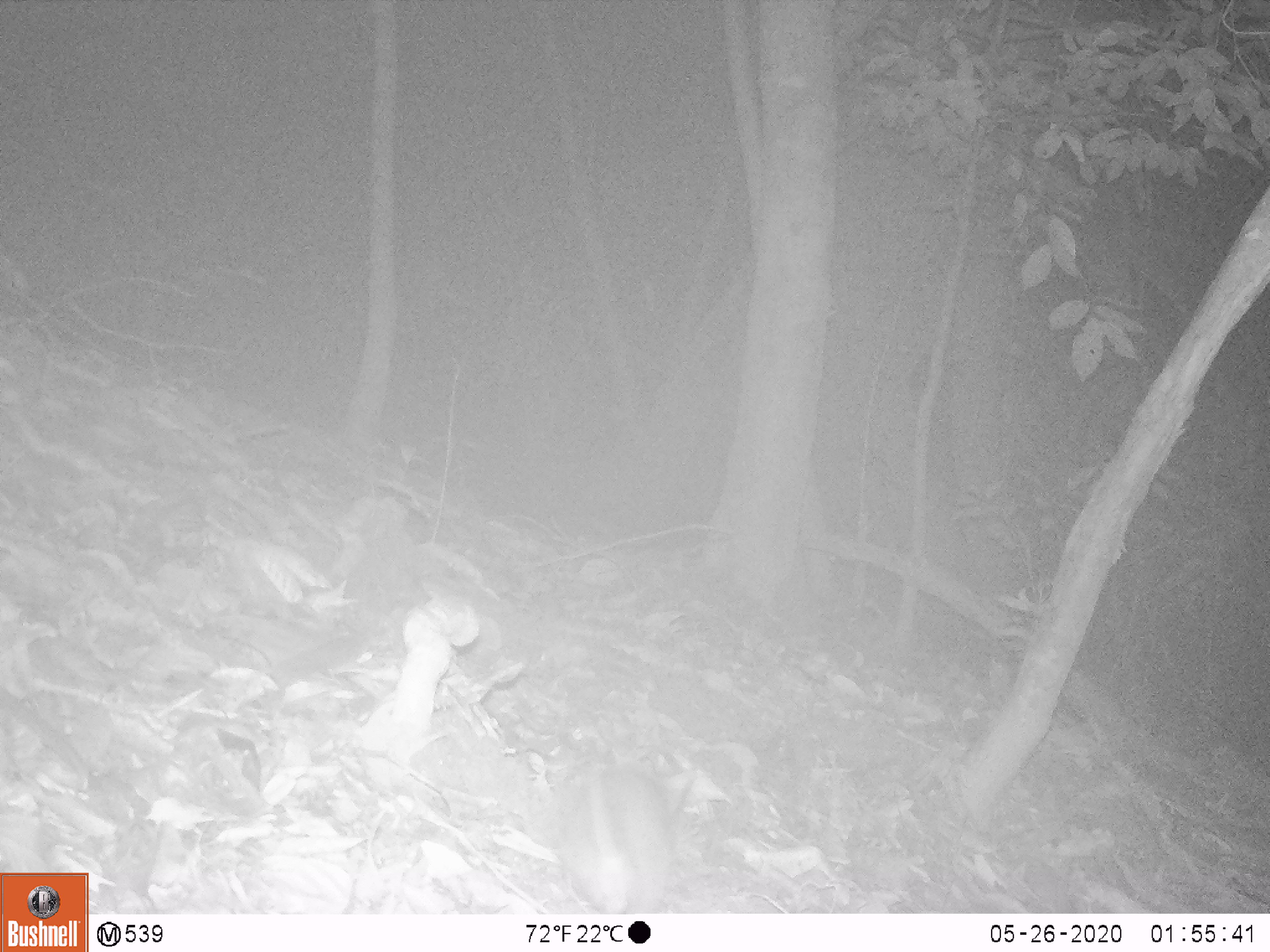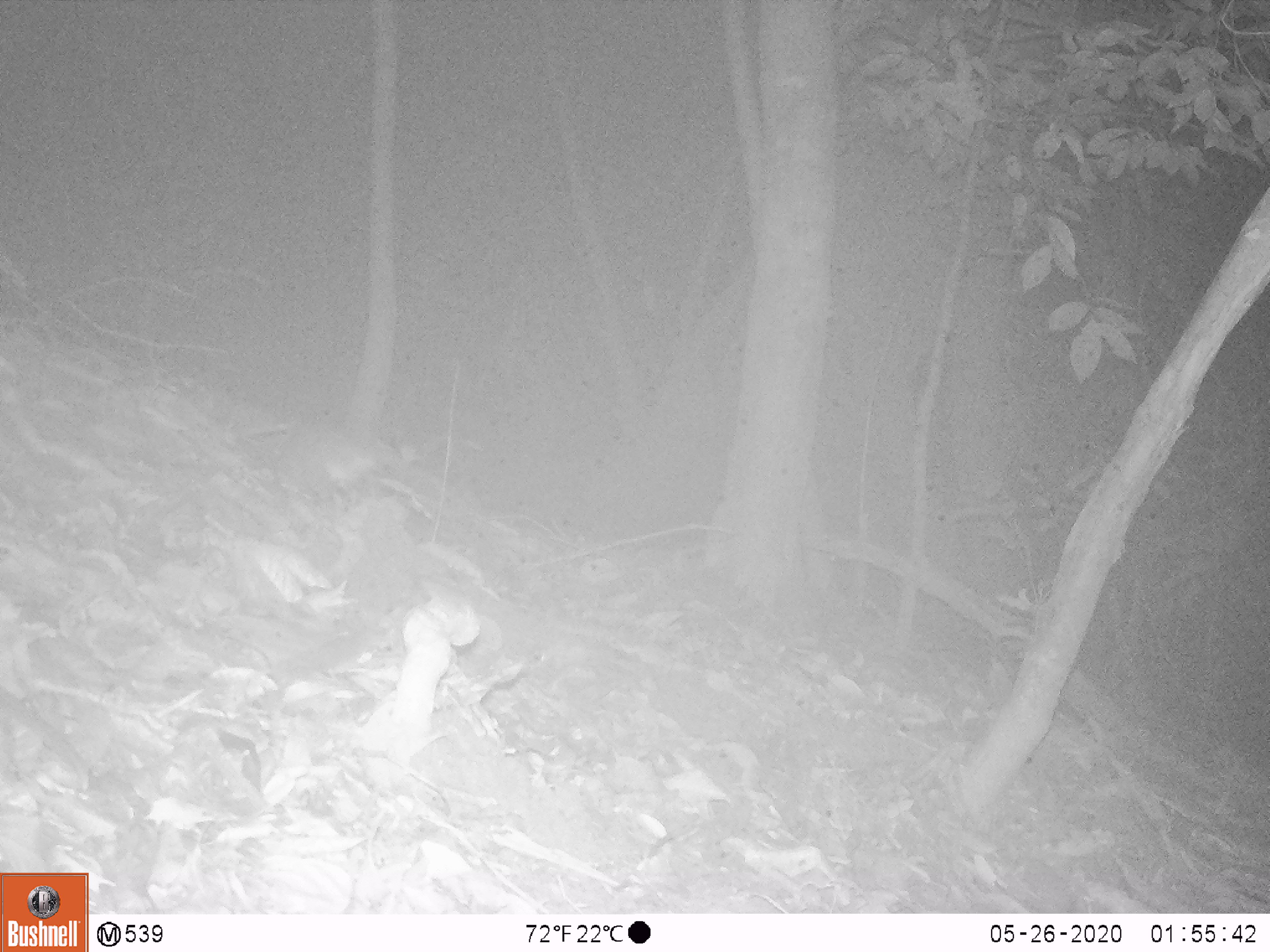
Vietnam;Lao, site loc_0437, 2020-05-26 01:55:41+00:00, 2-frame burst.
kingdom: Animalia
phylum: Chordata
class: Mammalia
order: Rodentia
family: Muridae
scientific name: Muridae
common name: old-world mice and rats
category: unidentified murid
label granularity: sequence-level